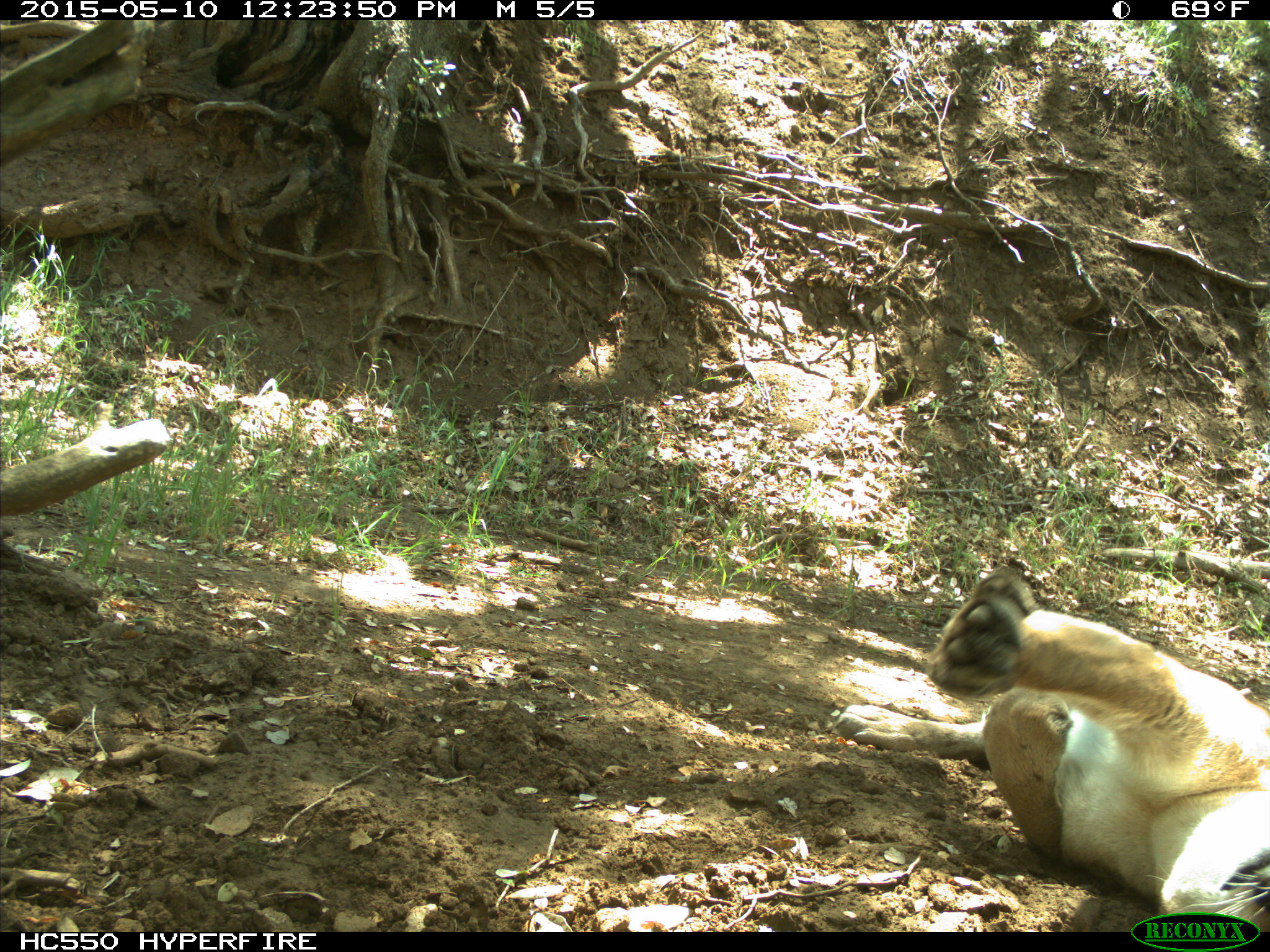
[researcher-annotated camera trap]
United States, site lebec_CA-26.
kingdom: Animalia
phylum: Chordata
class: Mammalia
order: Carnivora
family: Felidae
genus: Puma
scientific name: Puma concolor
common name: mountain lion